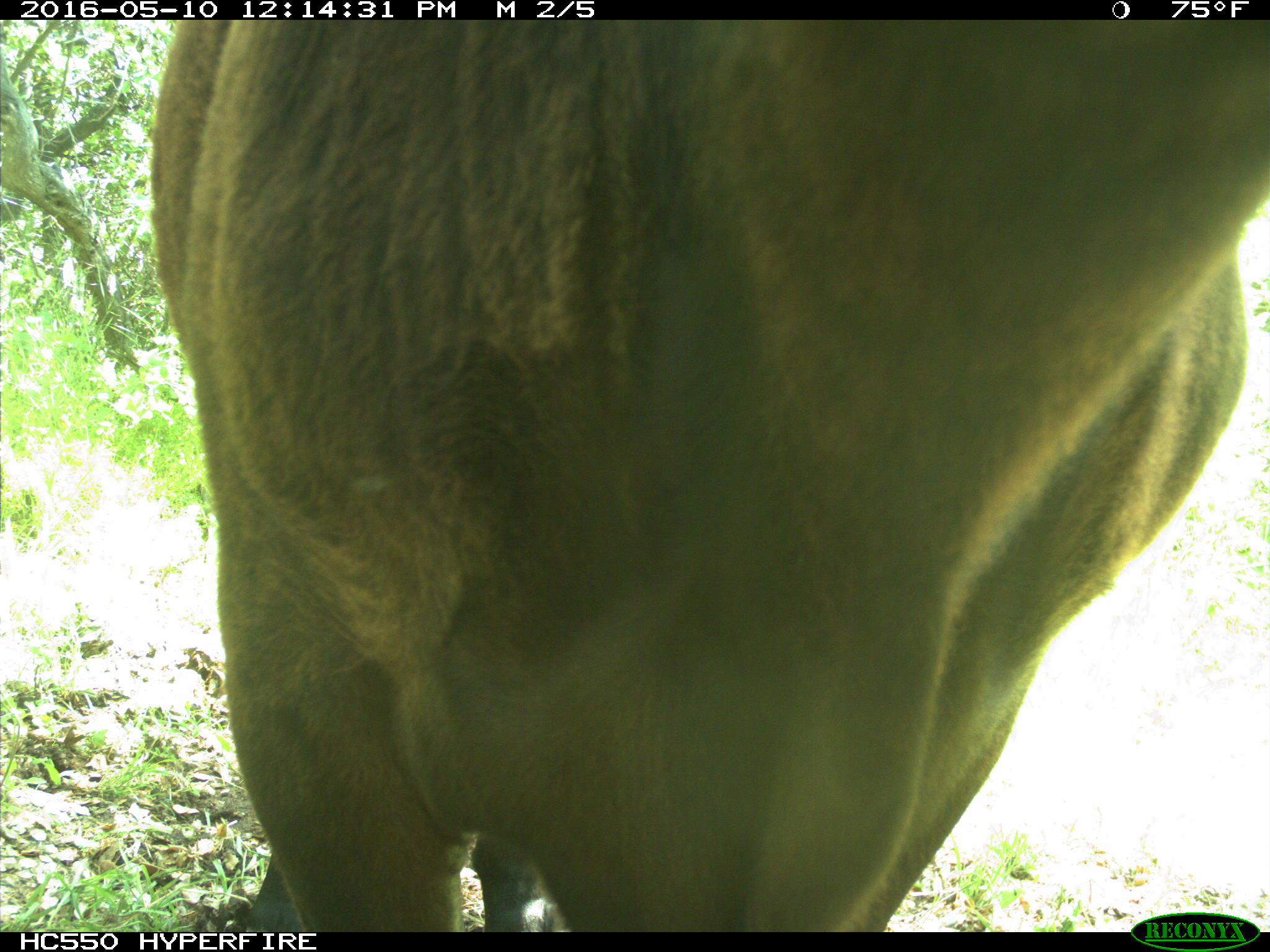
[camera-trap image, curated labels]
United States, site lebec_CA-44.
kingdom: Animalia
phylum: Chordata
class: Mammalia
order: Artiodactyla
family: Bovidae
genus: Bos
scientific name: Bos taurus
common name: domestic cow